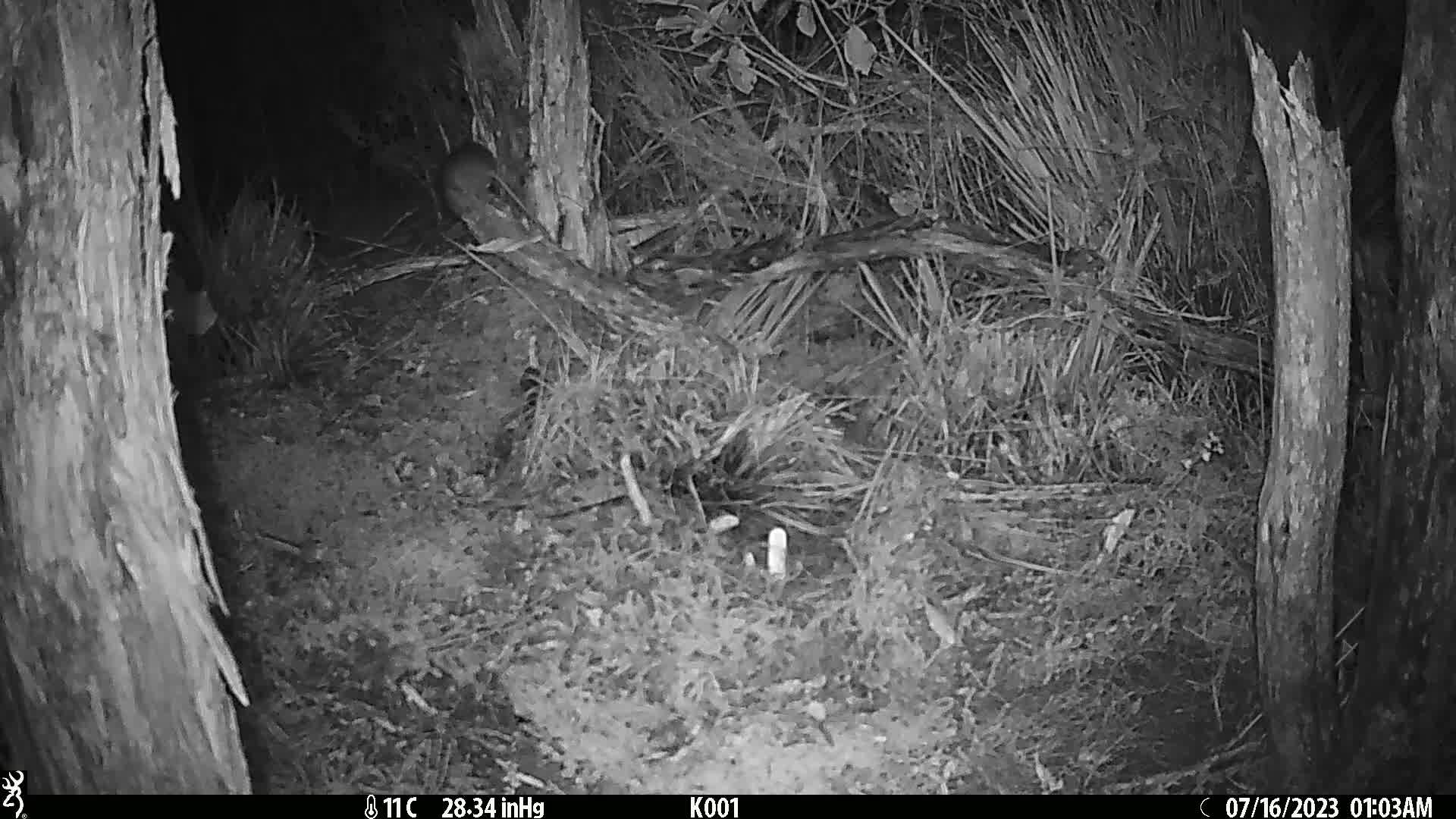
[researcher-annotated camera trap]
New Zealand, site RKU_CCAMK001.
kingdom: Animalia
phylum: Chordata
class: Mammalia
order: Rodentia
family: Muridae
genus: Rattus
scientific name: Rattus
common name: rat